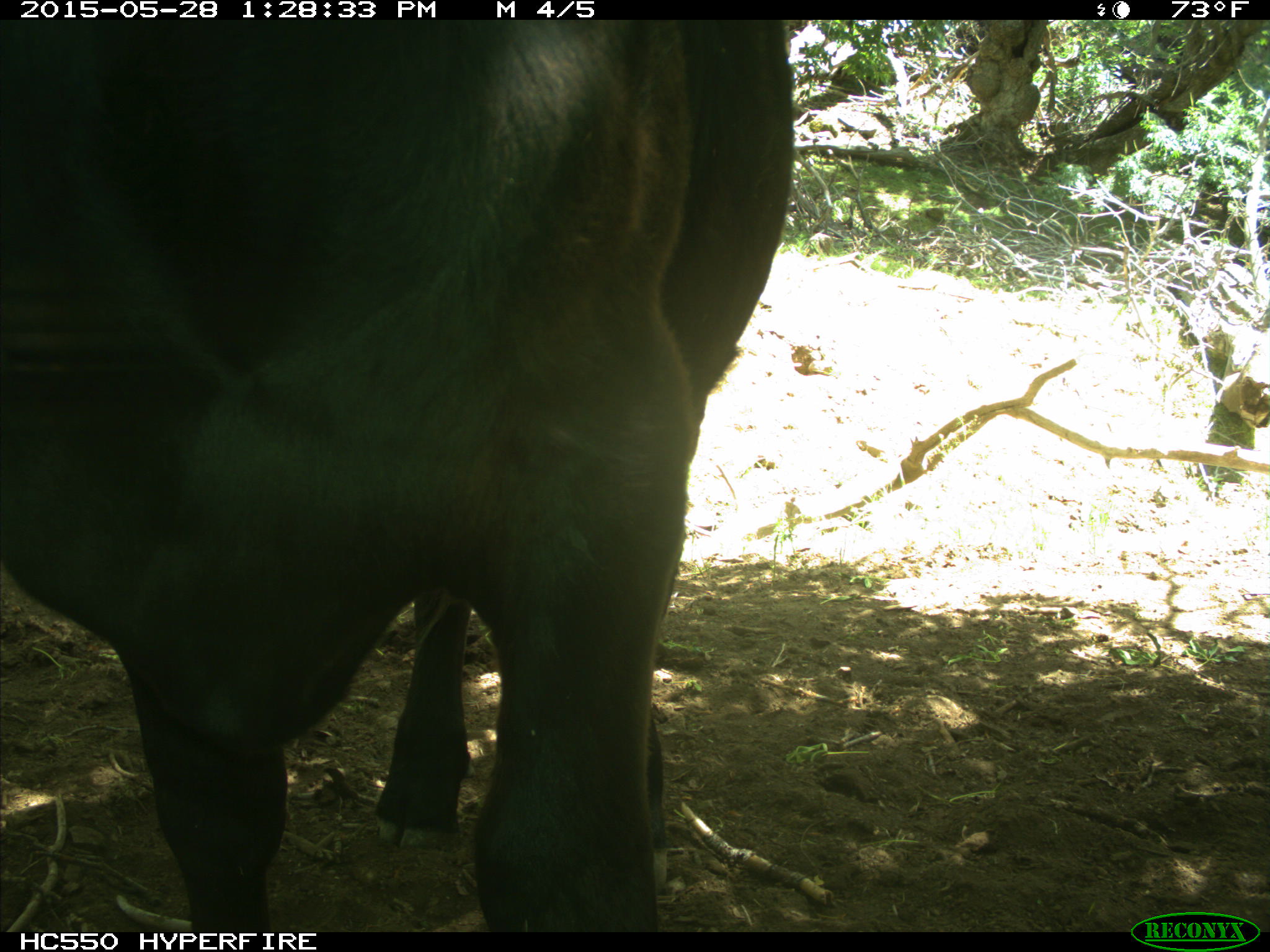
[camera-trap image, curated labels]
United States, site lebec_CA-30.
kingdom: Animalia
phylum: Chordata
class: Mammalia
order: Artiodactyla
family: Bovidae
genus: Bos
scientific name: Bos taurus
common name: domestic cow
Bos taurus (domestic cow).